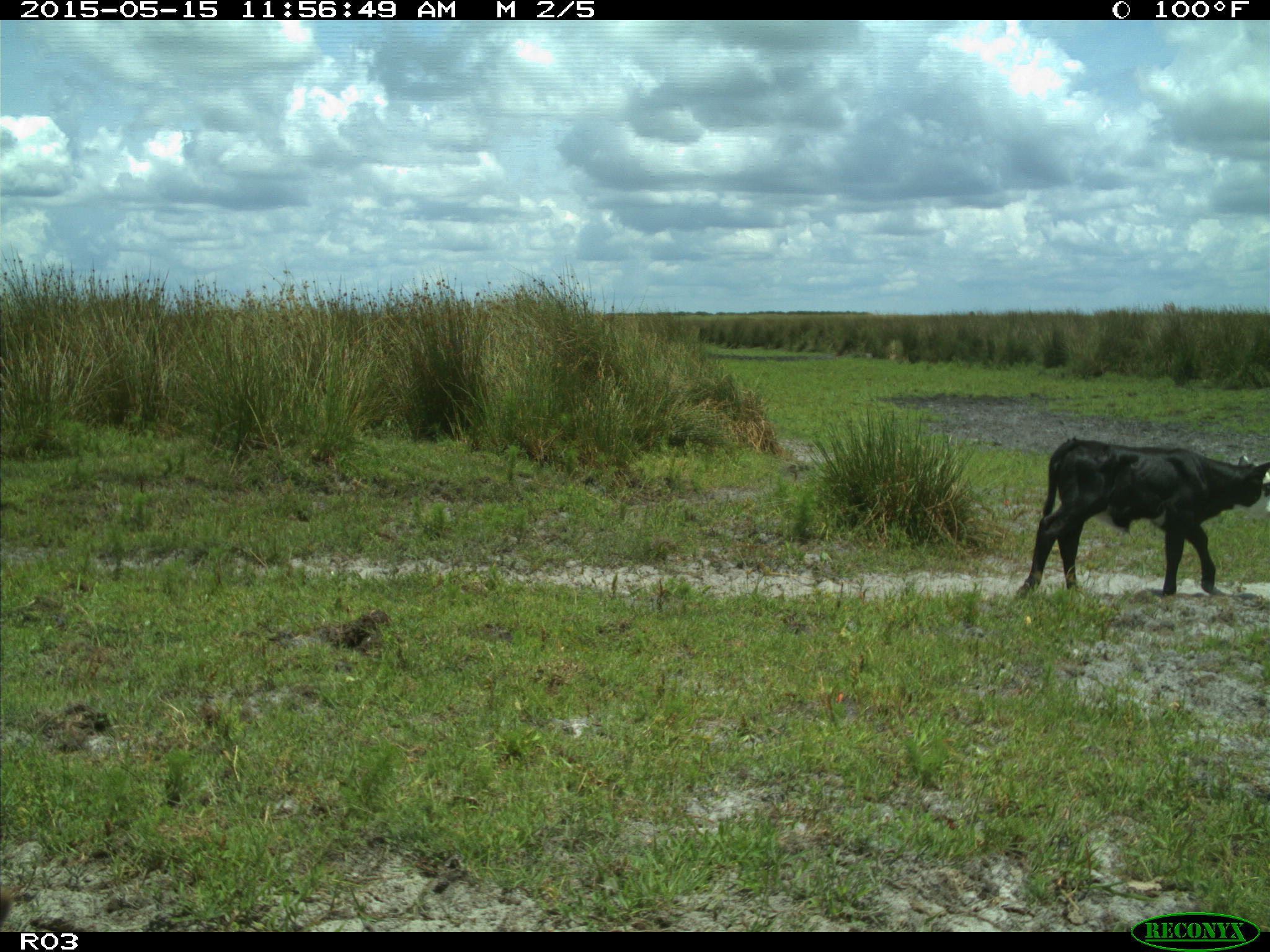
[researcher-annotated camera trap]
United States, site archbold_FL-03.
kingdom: Animalia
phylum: Chordata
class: Mammalia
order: Artiodactyla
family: Bovidae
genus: Bos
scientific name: Bos taurus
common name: domestic cow